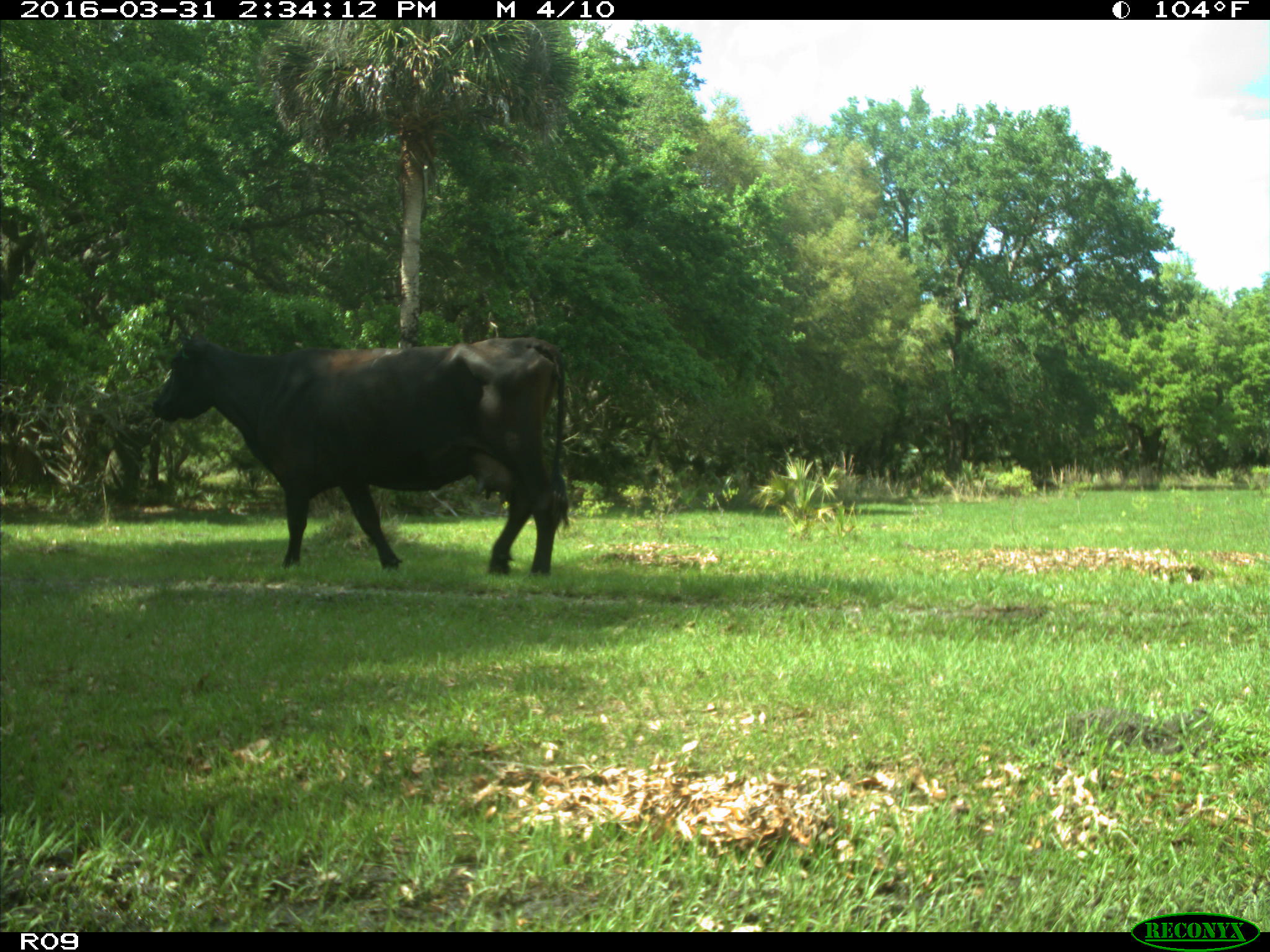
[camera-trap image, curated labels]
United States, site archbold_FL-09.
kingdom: Animalia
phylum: Chordata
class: Mammalia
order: Artiodactyla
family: Bovidae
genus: Bos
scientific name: Bos taurus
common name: domestic cow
Bos taurus (domestic cow).